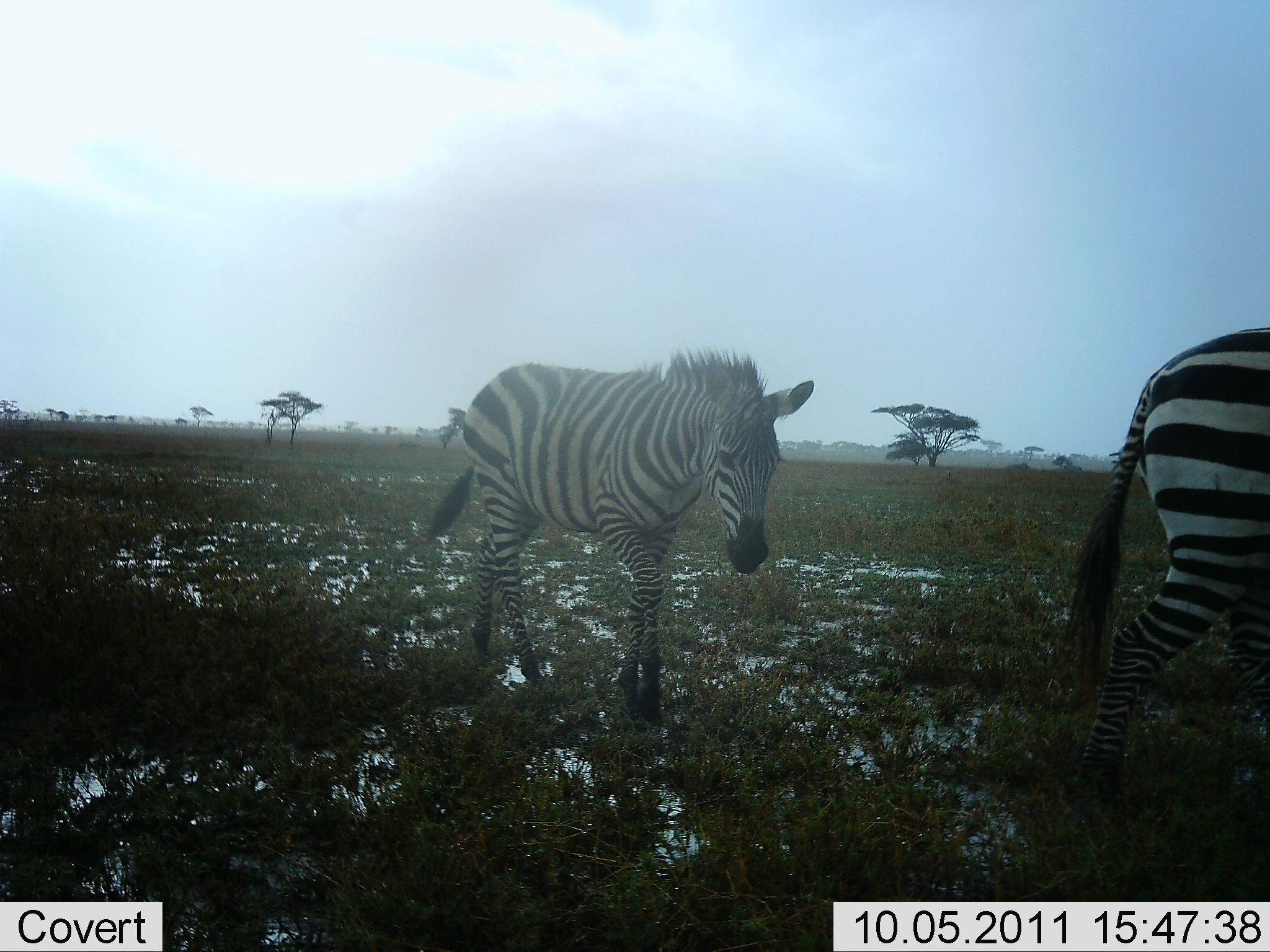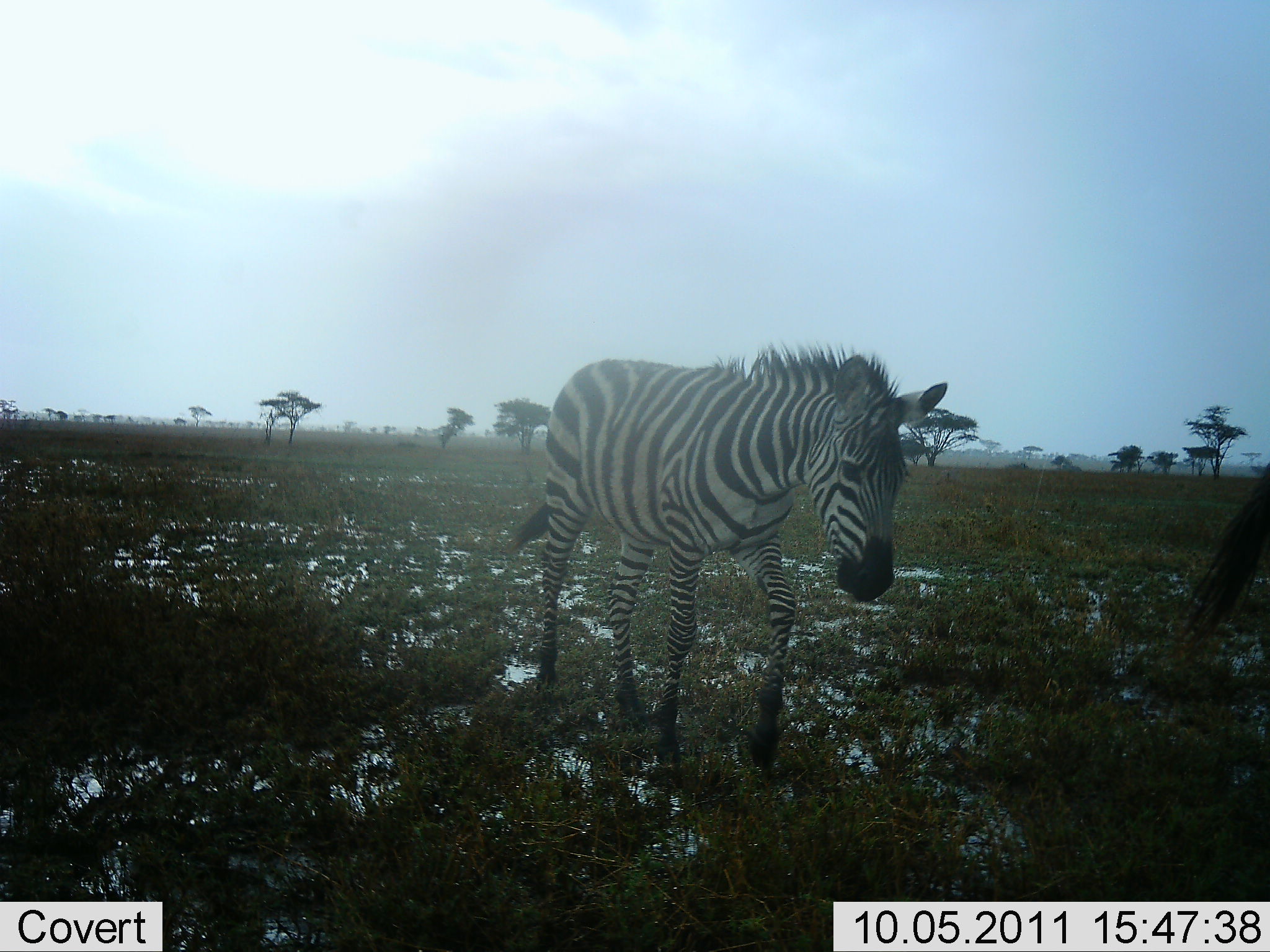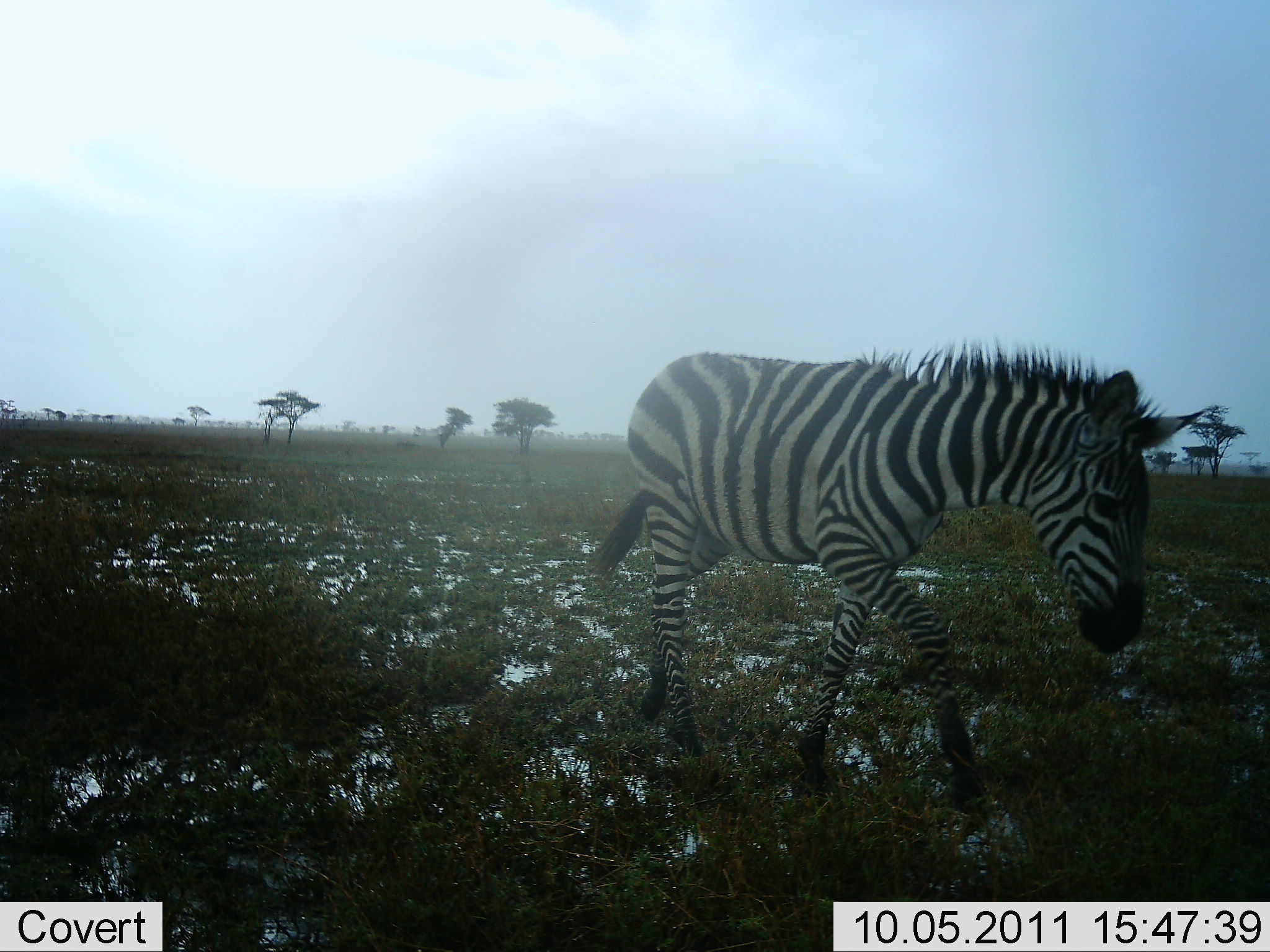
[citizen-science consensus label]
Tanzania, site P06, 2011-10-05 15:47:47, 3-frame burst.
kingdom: Animalia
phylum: Chordata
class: Mammalia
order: Perissodactyla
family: Equidae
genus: Equus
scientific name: Equus quagga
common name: plains zebra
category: zebra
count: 2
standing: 8%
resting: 0%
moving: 92%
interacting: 0%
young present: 8%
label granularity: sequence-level